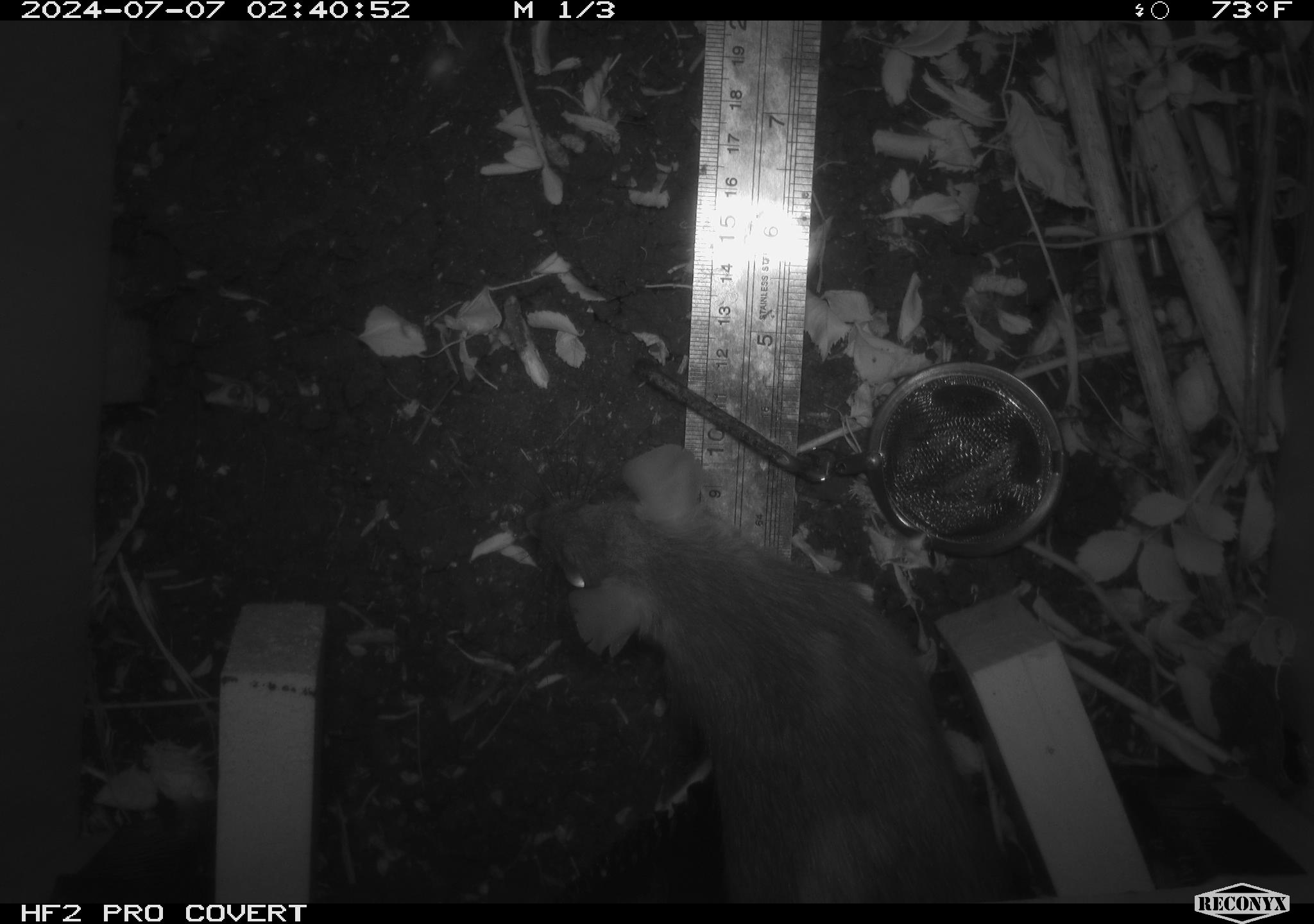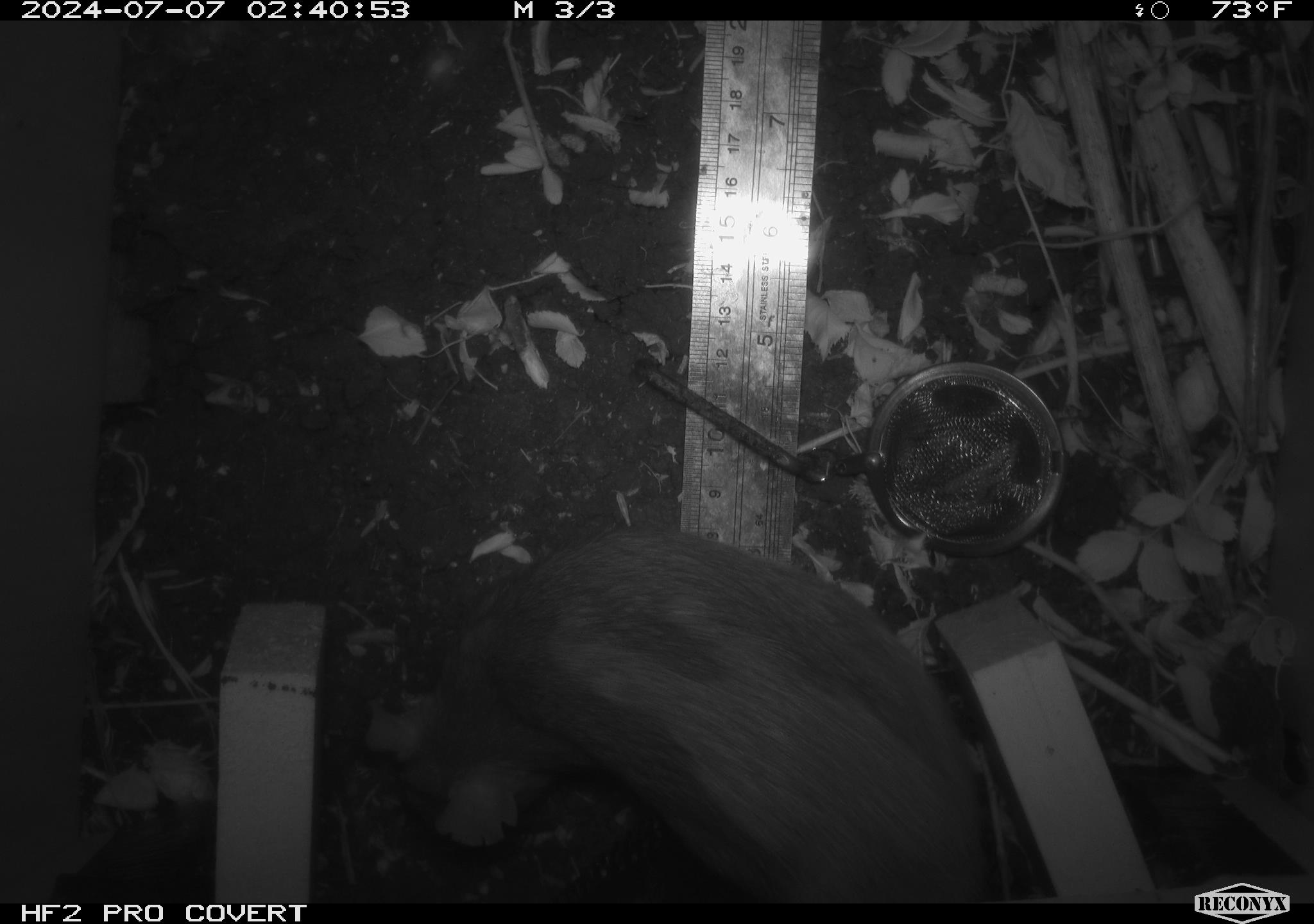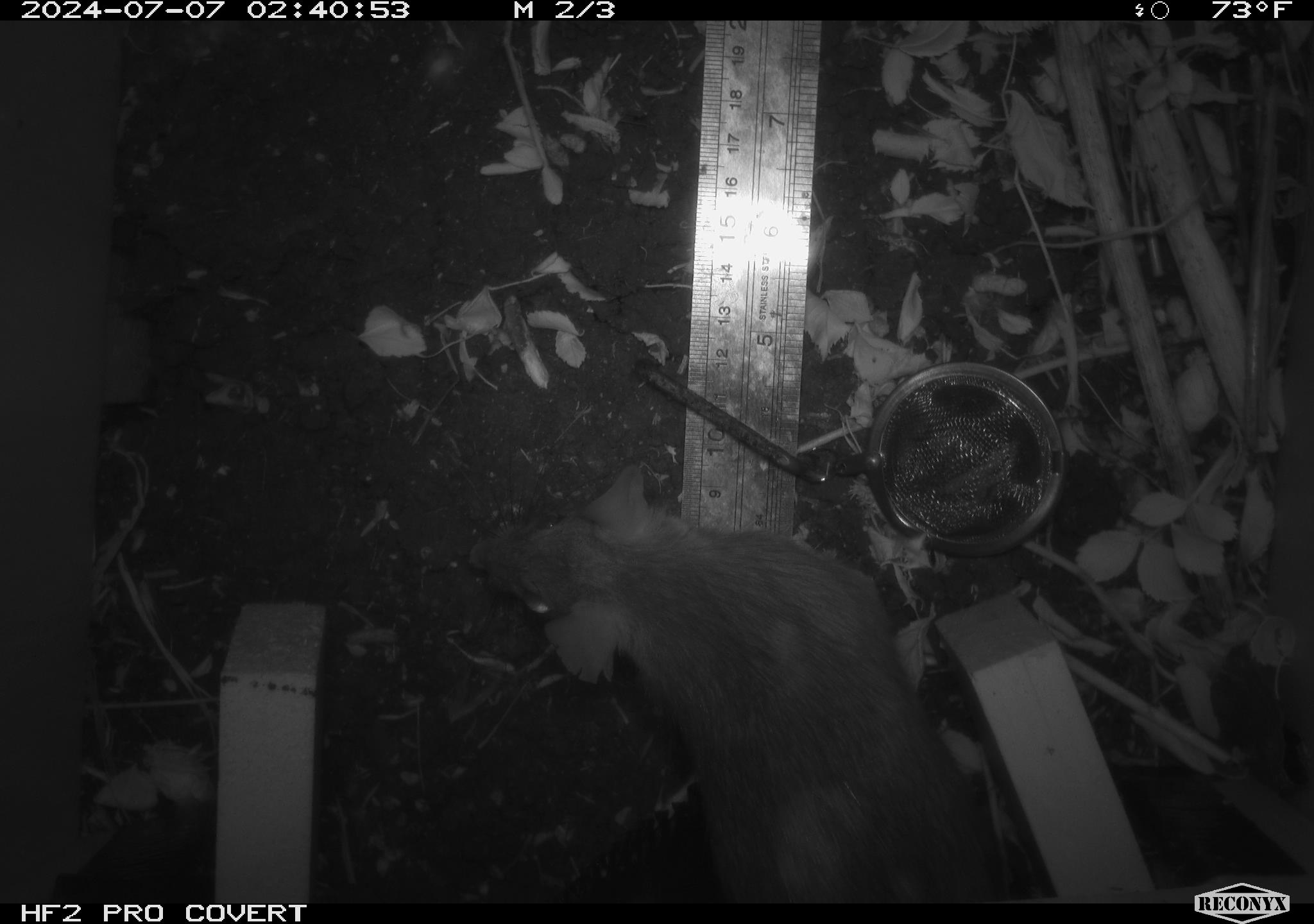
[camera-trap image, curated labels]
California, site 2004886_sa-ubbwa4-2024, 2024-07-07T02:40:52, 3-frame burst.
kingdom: Animalia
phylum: Chordata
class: Mammalia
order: Rodentia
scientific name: Rodentia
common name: woodrat or rat or mouse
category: woodrat or rat or mouse species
Woodrat or rat or mouse species (woodrat or rat or mouse) (Rodentia).